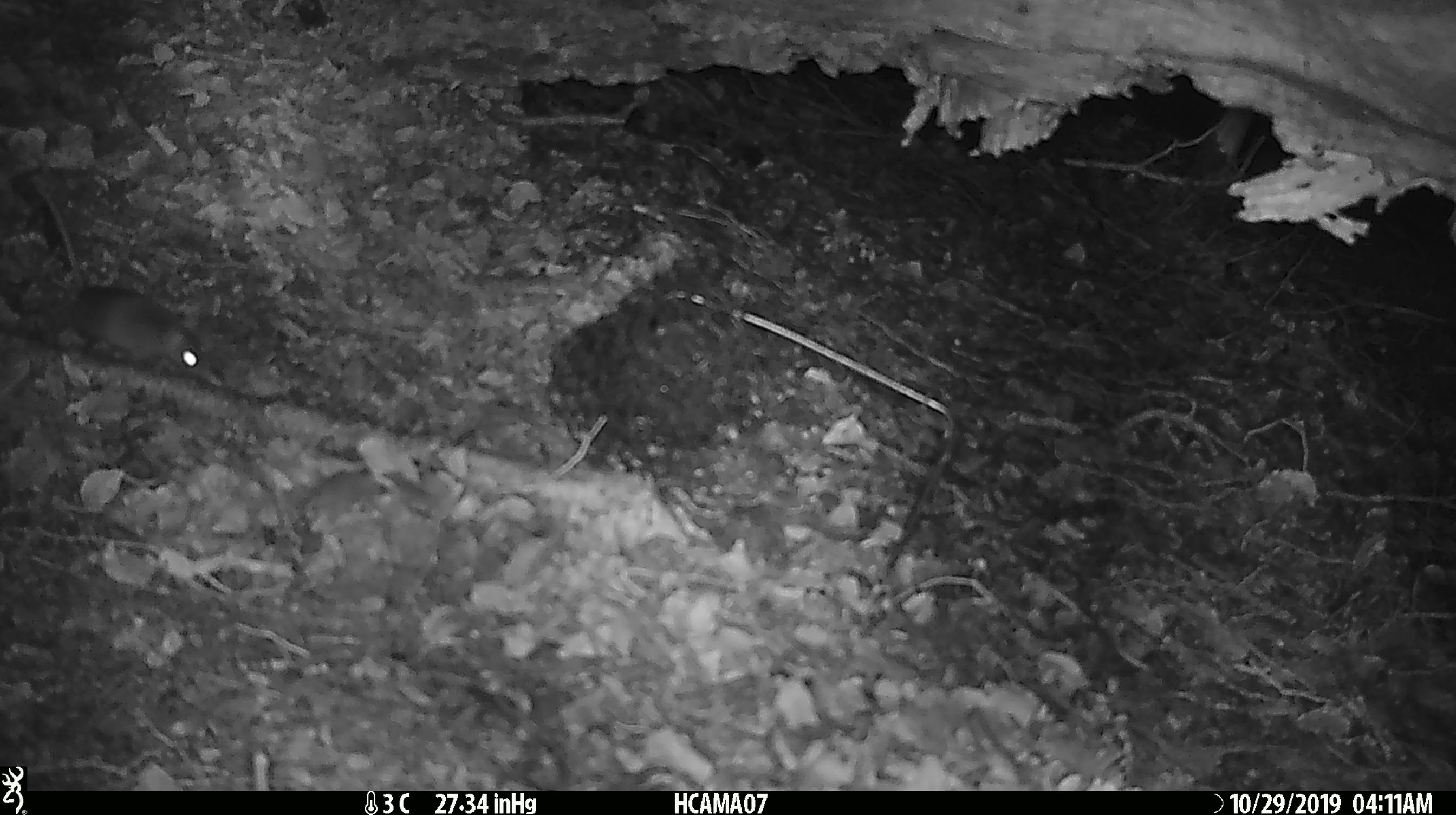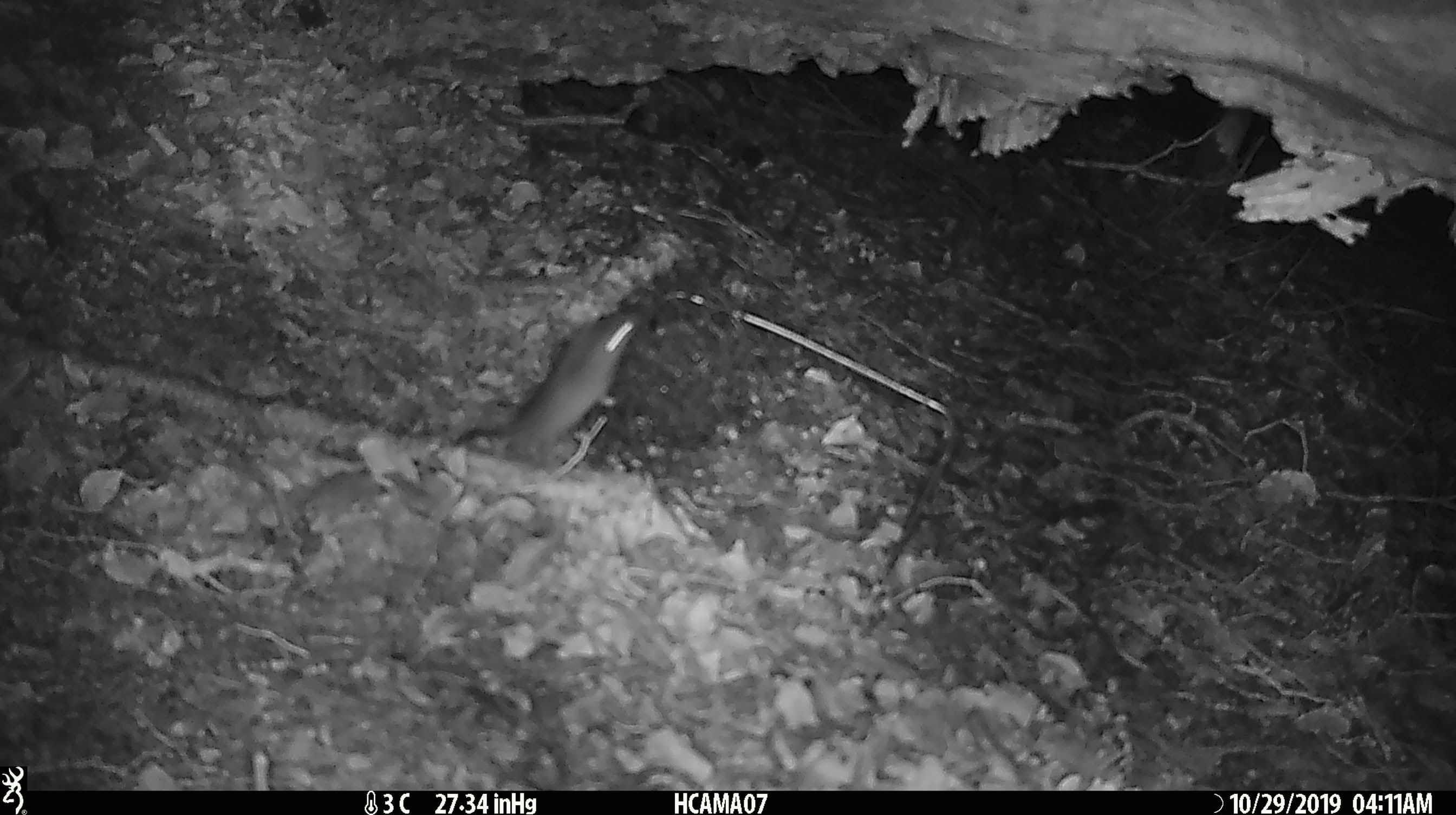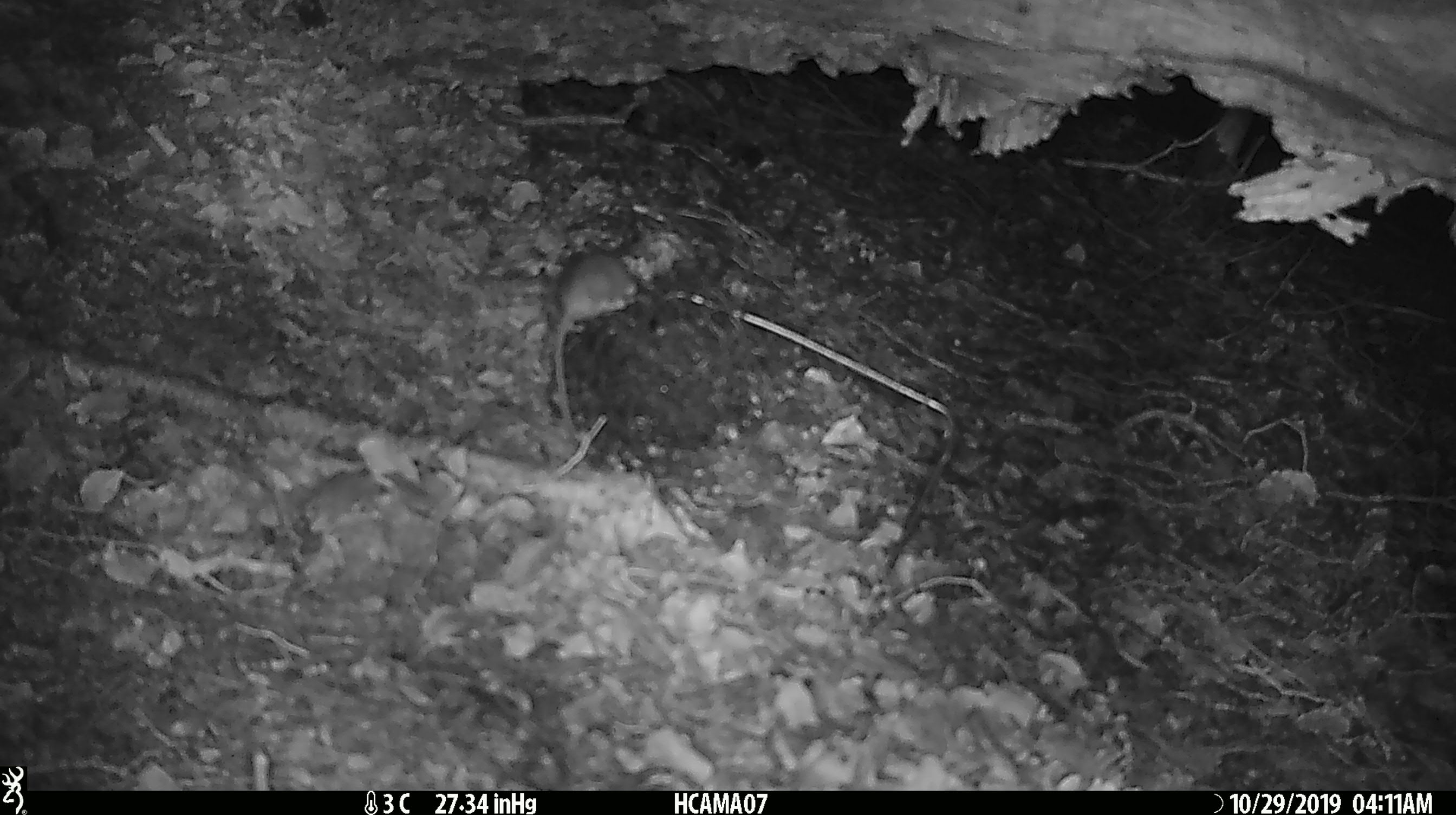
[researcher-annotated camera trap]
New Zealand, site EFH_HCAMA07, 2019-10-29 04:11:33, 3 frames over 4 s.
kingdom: Animalia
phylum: Chordata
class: Mammalia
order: Rodentia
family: Muridae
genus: Mus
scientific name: Mus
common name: mouse